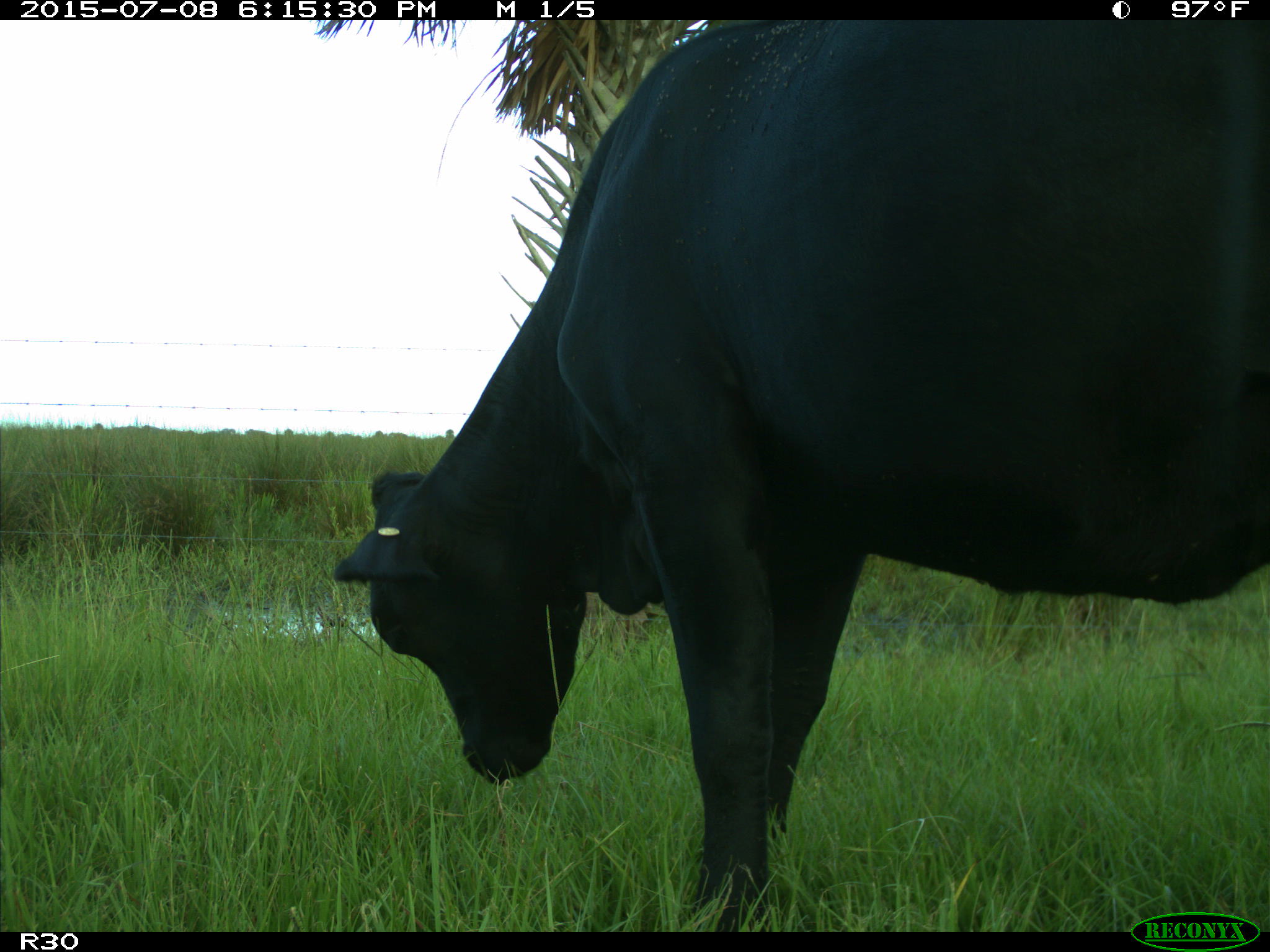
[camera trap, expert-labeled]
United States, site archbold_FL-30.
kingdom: Animalia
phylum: Chordata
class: Mammalia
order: Artiodactyla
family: Bovidae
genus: Bos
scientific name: Bos taurus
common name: domestic cow